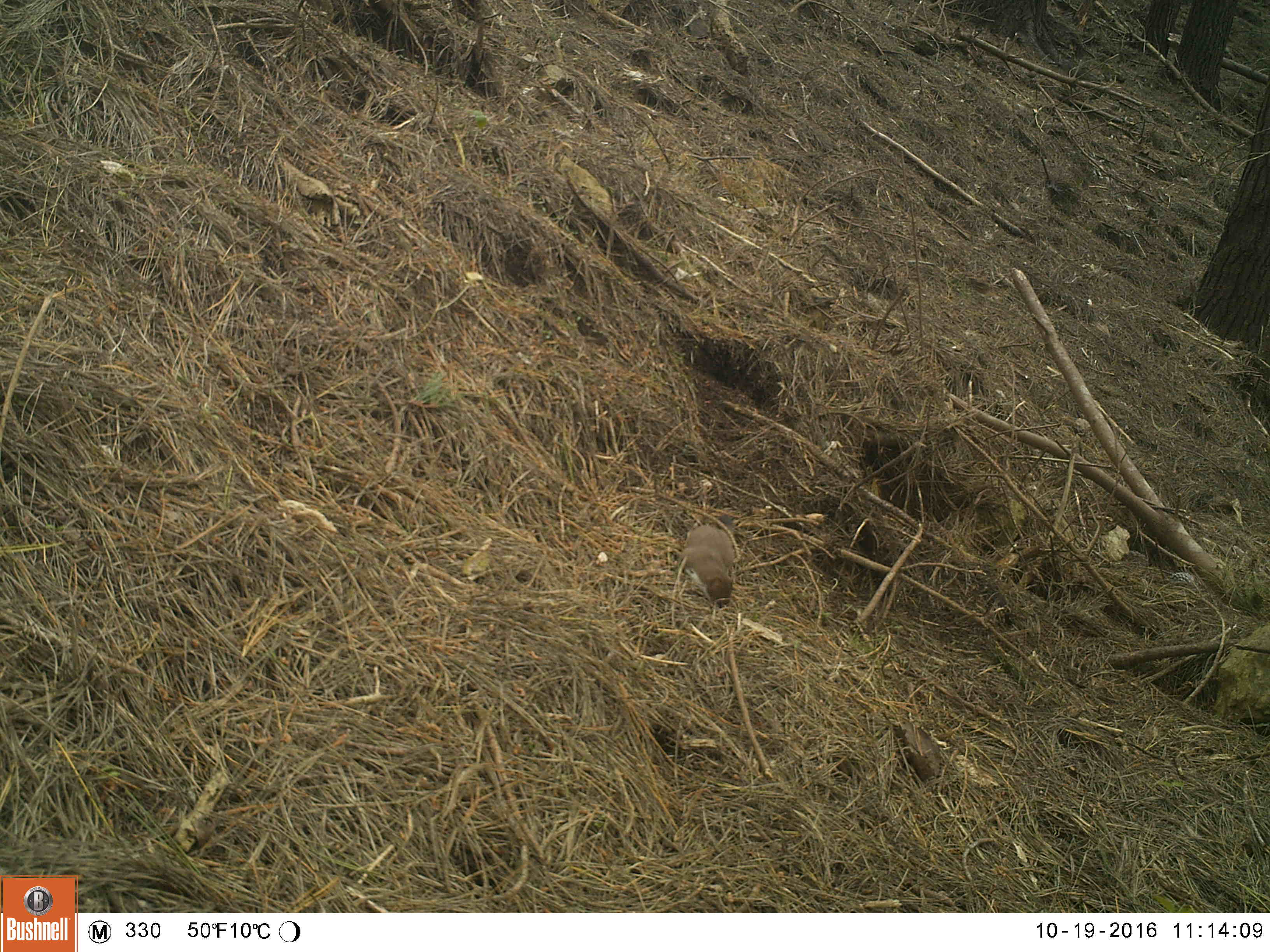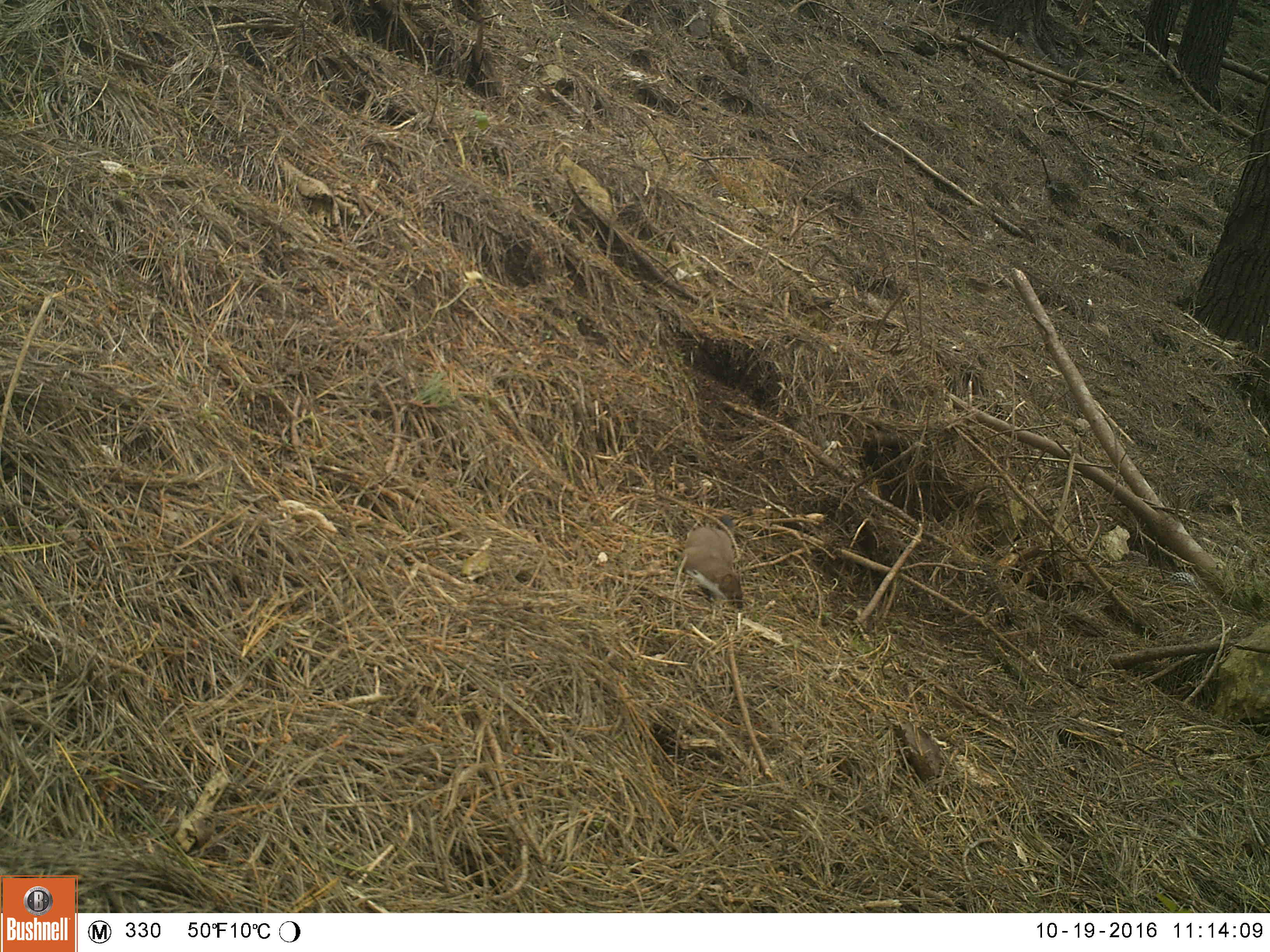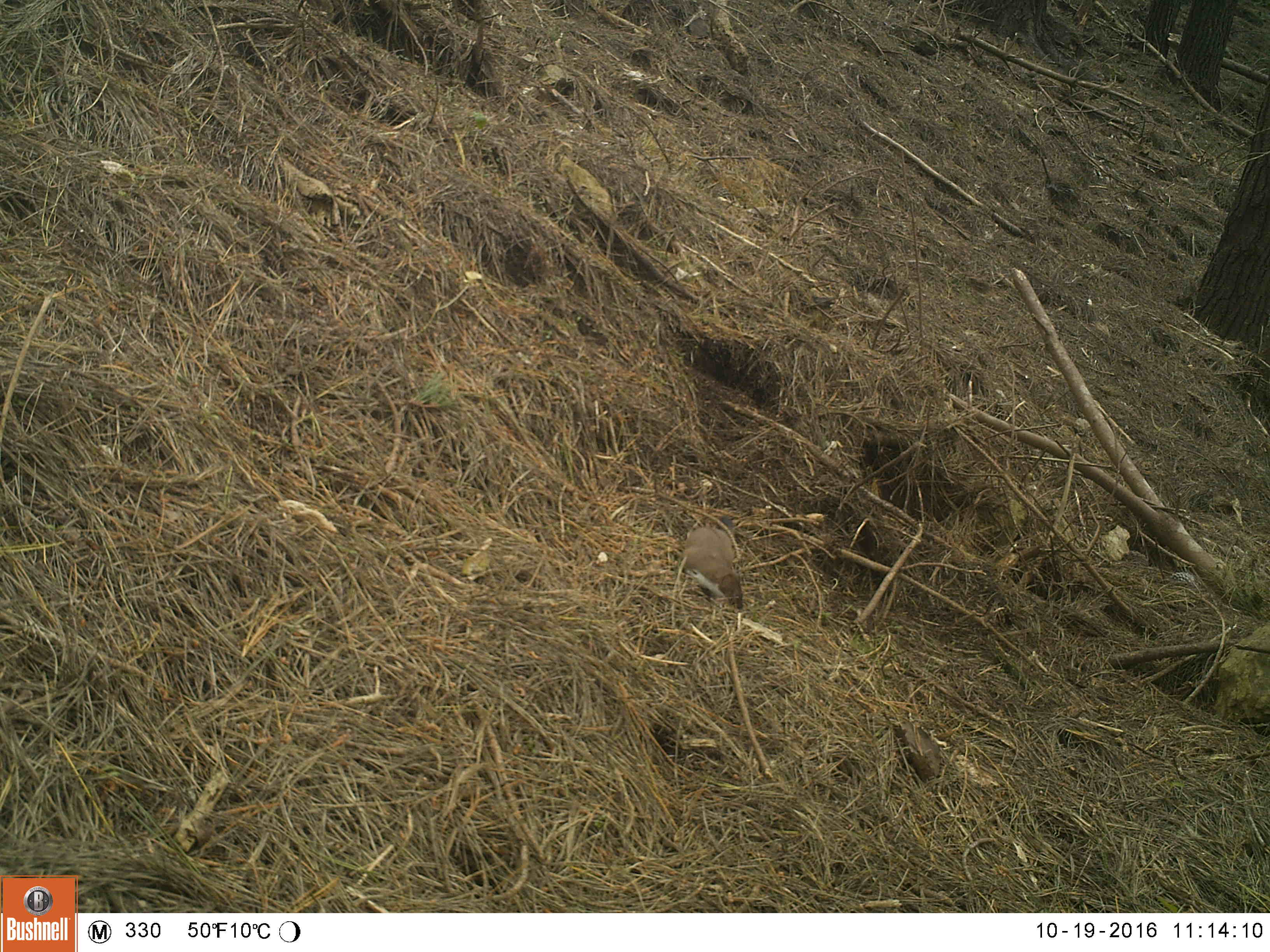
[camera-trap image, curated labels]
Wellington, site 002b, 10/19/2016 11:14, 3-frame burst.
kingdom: Animalia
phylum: Chordata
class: Mammalia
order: Carnivora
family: Mustelidae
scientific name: Mustelidae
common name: mustelids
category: mustelid